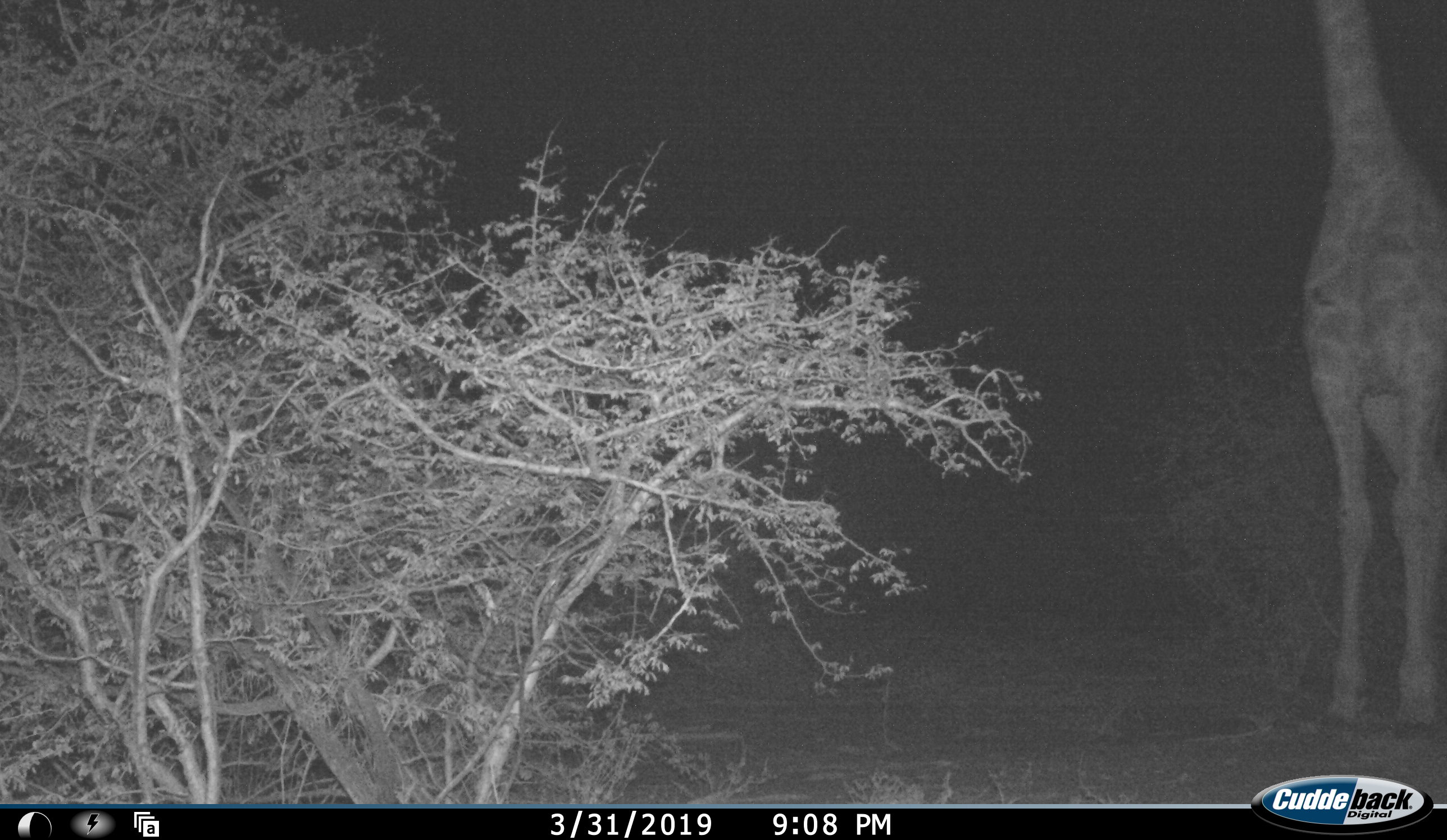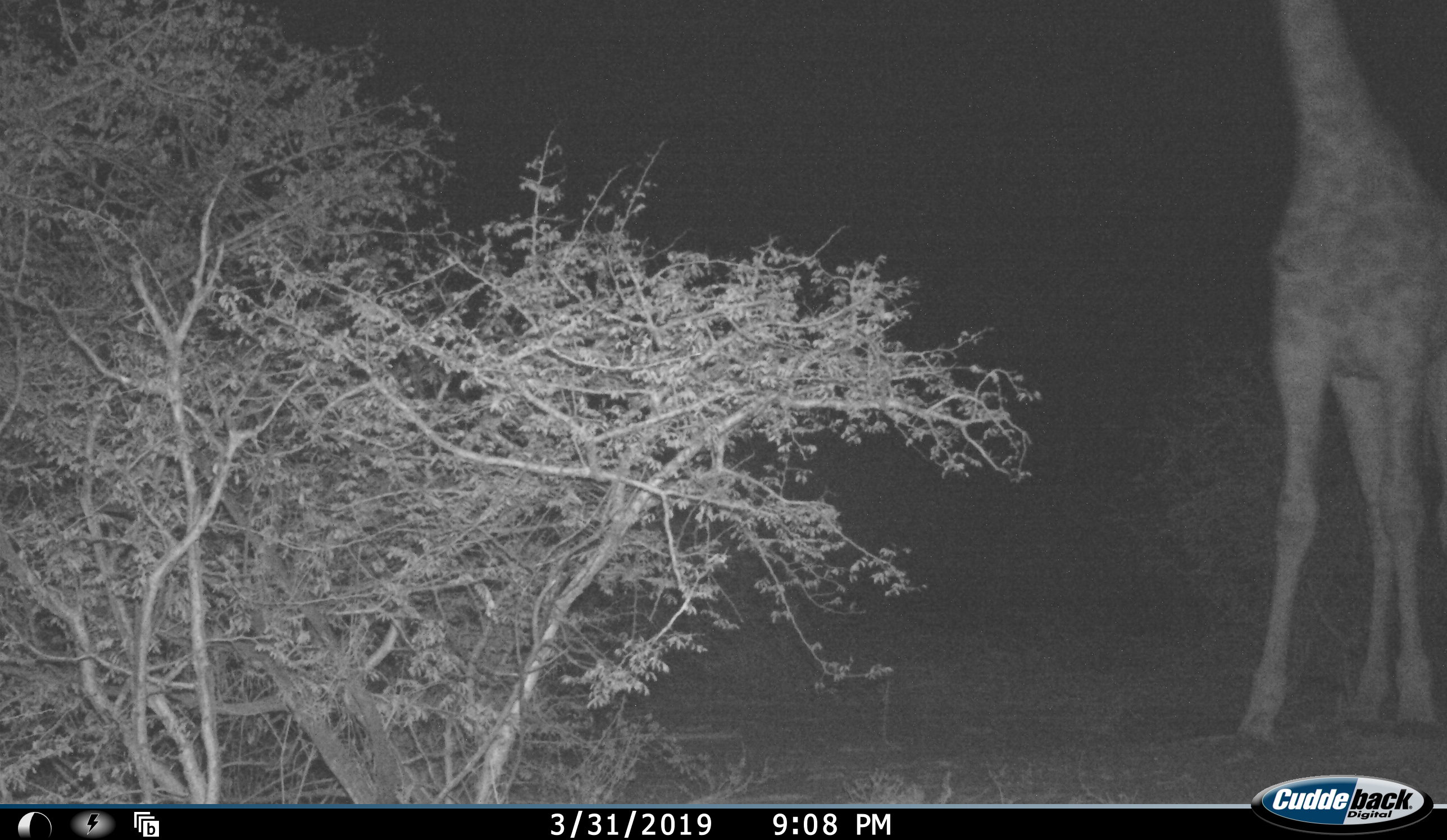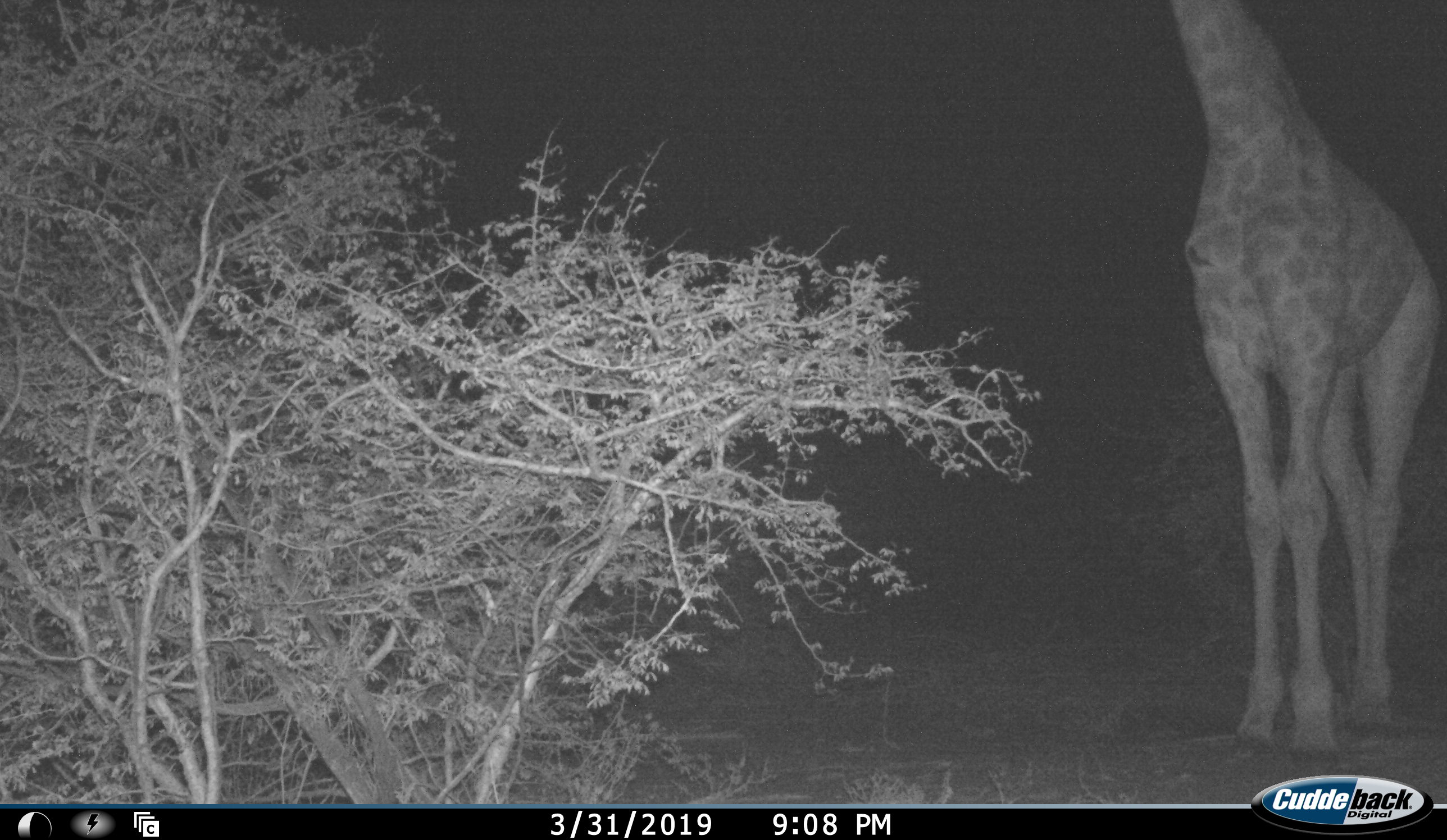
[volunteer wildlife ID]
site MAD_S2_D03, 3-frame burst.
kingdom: Animalia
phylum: Chordata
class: Mammalia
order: Artiodactyla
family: Giraffidae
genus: Giraffa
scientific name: Giraffa camelopardalis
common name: giraffe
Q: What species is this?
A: Giraffe (Giraffa camelopardalis).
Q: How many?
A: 1.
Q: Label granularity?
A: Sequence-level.